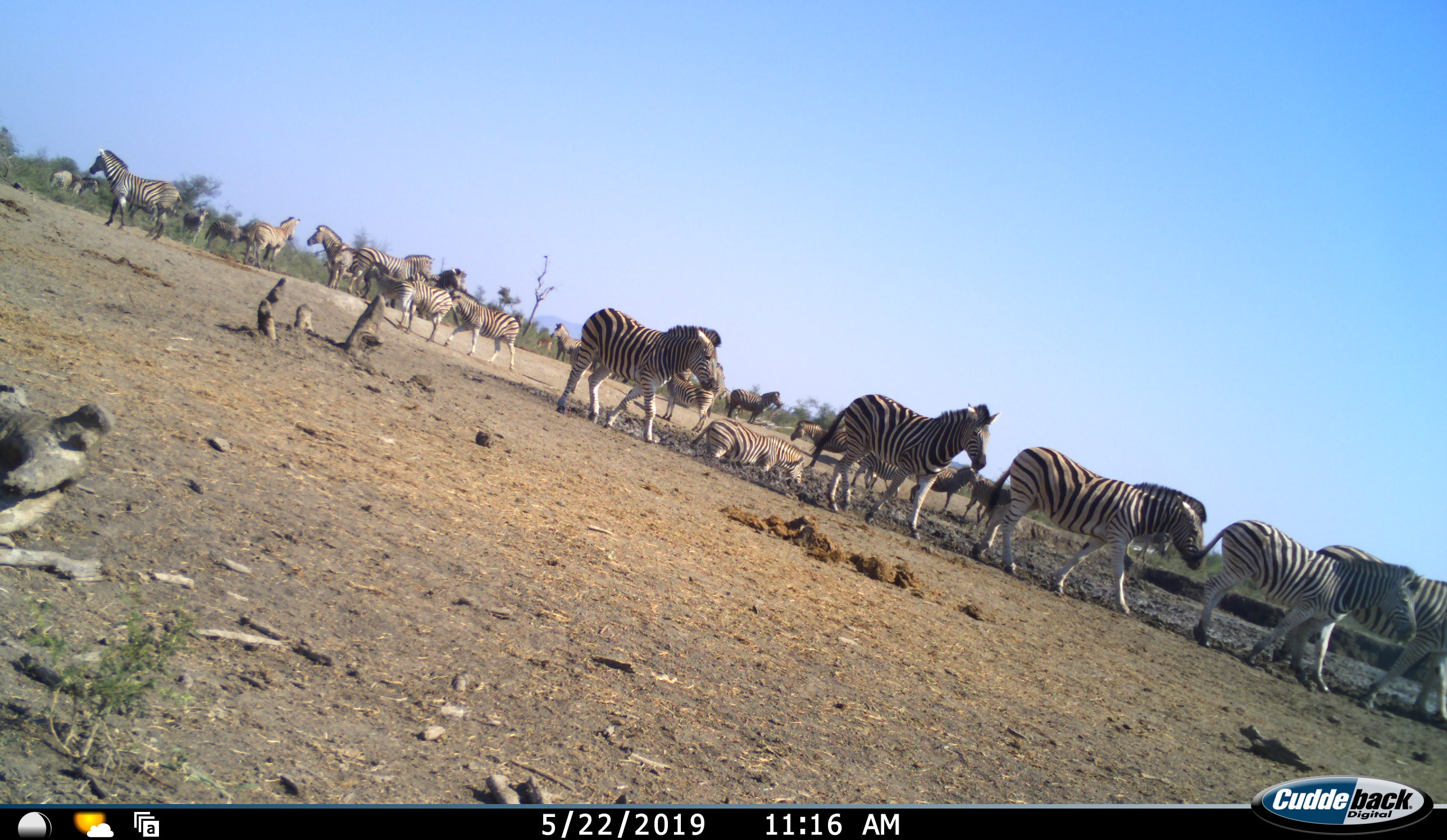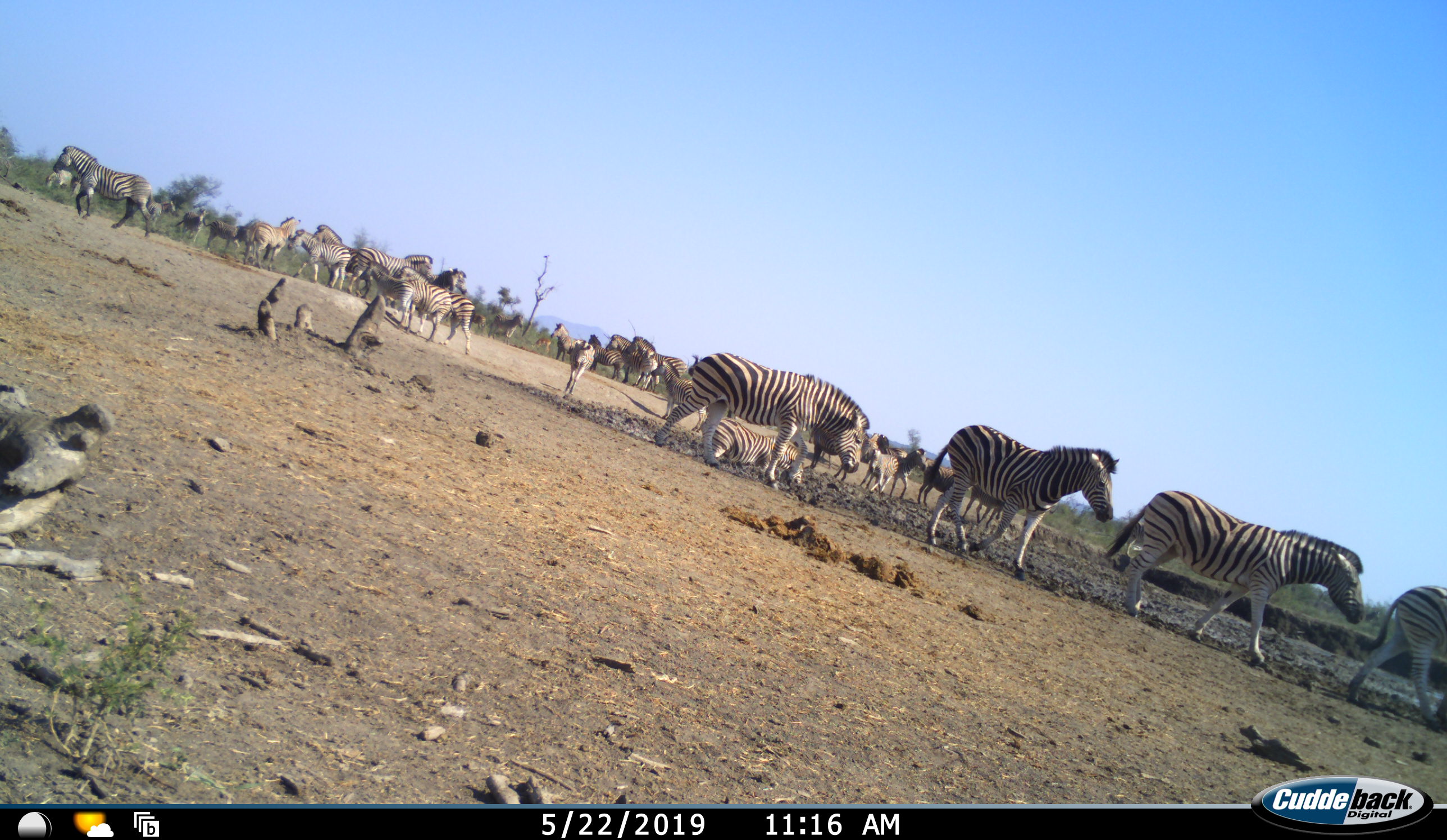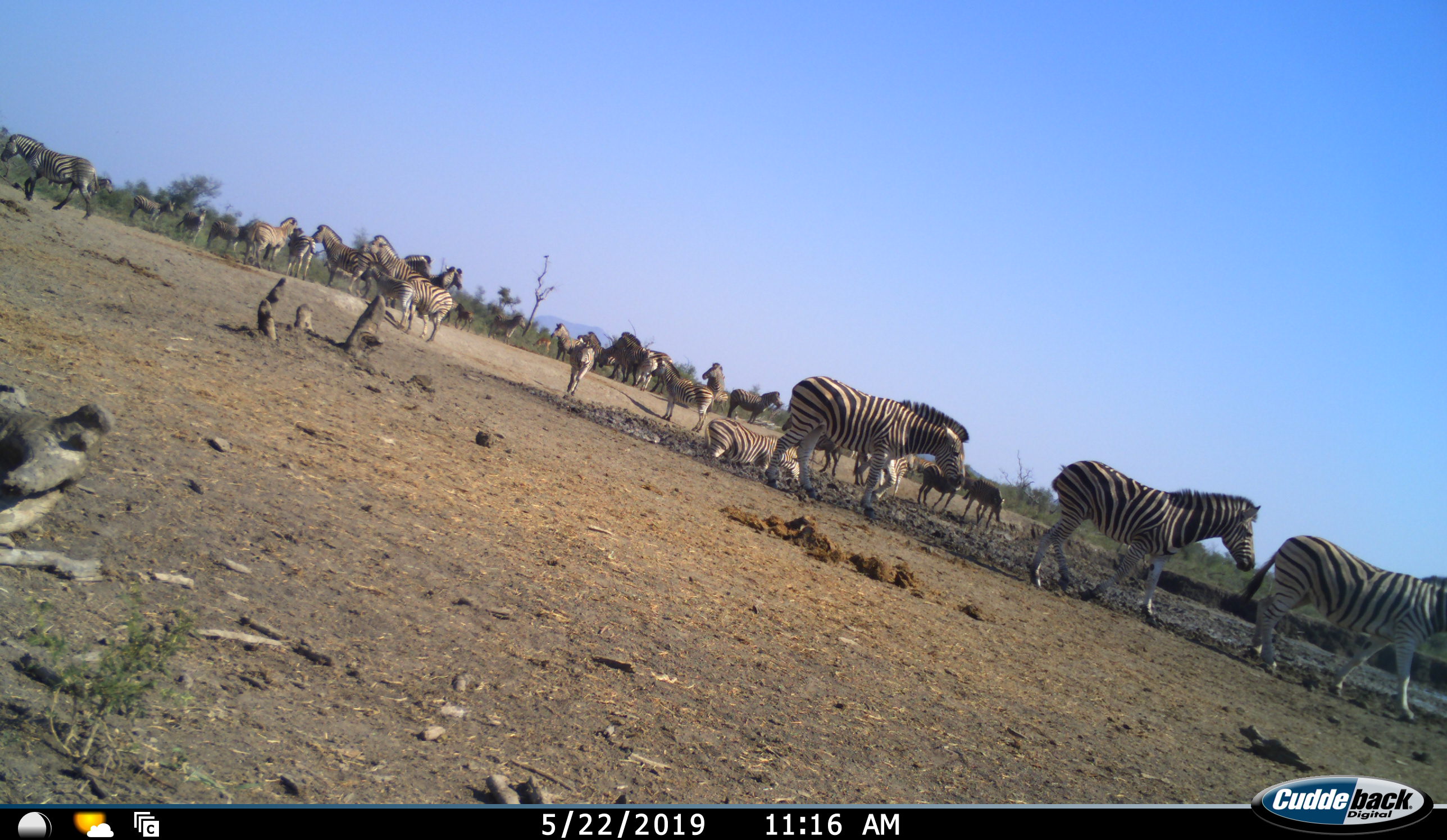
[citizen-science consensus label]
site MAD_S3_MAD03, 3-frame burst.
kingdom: Animalia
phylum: Chordata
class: Mammalia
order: Perissodactyla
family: Equidae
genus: Equus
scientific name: Equus quagga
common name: plains zebra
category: zebraplains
Zebraplains (plains zebra) (Equus quagga), count 11-50. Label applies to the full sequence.